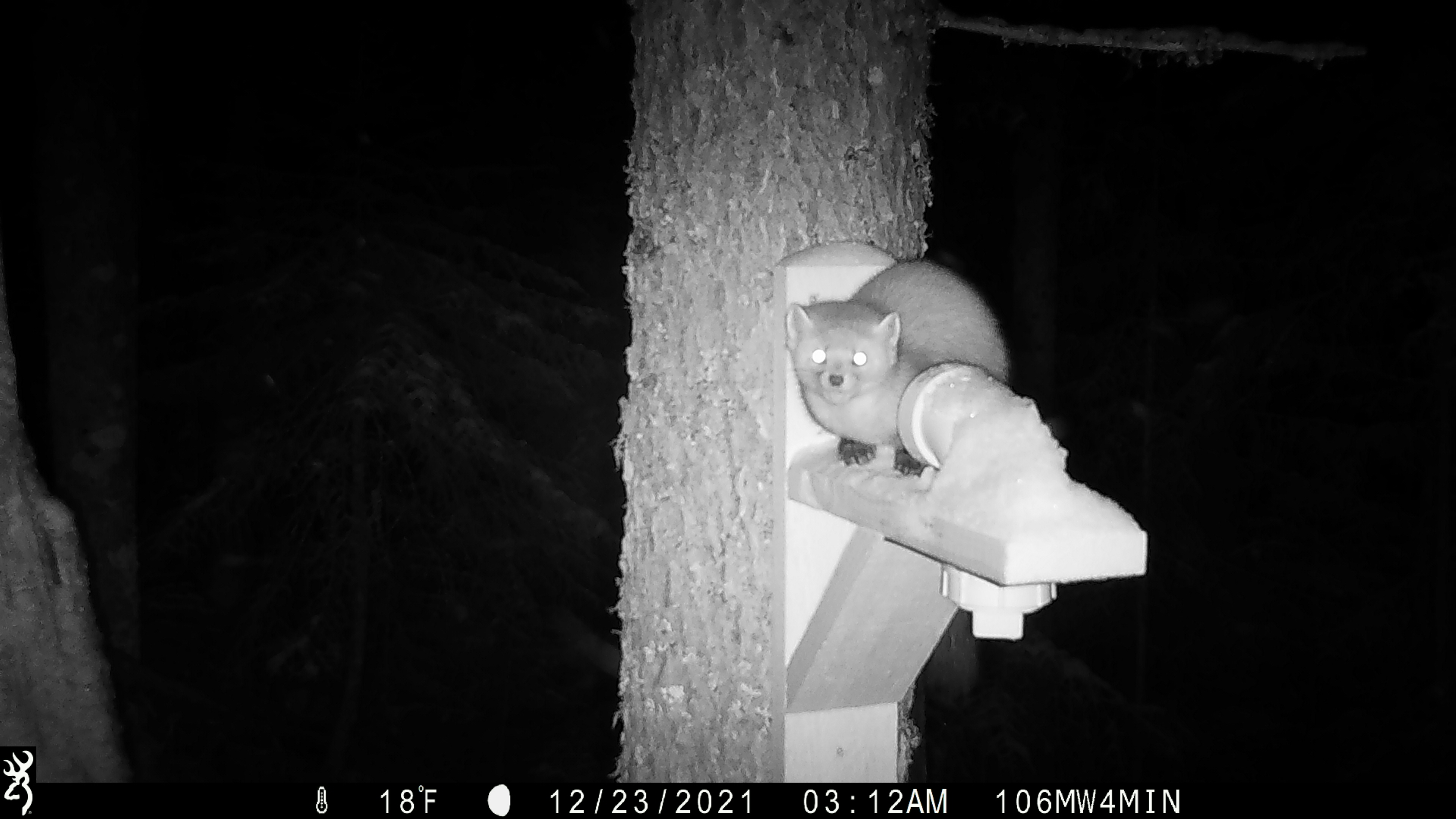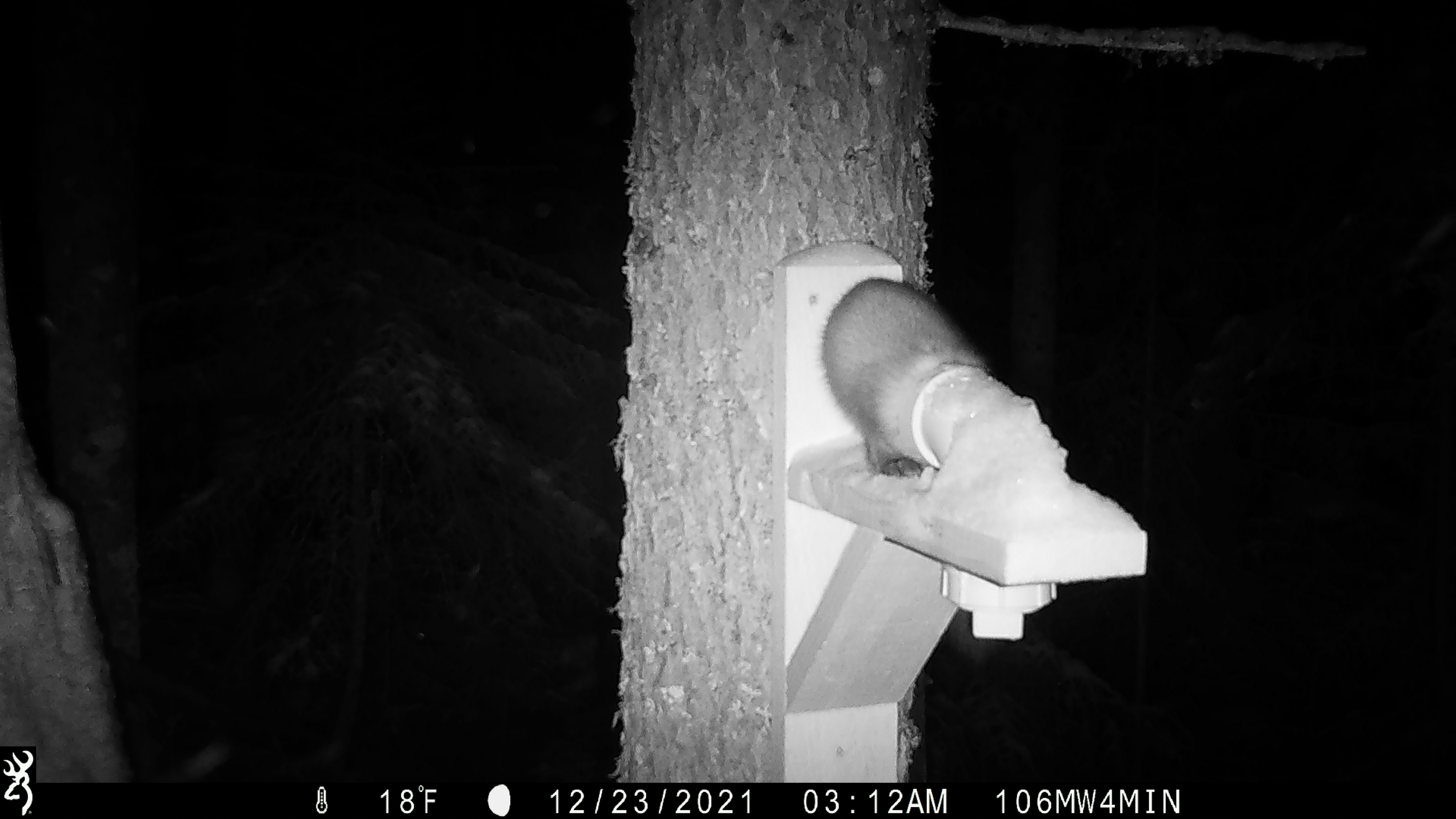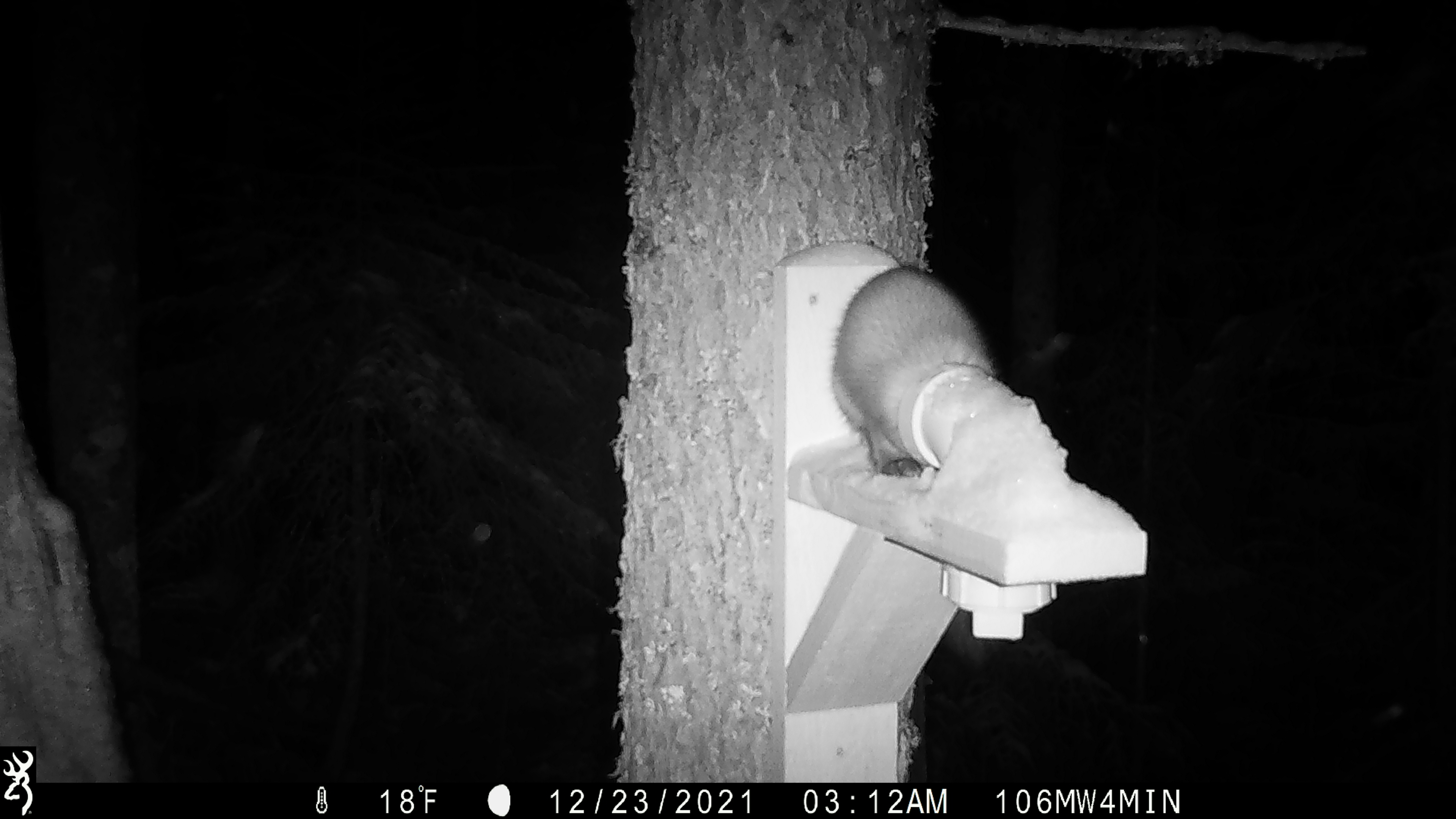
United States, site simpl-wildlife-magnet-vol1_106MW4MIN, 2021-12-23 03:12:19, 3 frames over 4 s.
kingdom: Animalia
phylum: Chordata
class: Mammalia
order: Carnivora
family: Mustelidae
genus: Martes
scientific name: Martes americana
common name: american marten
American marten (Martes americana).